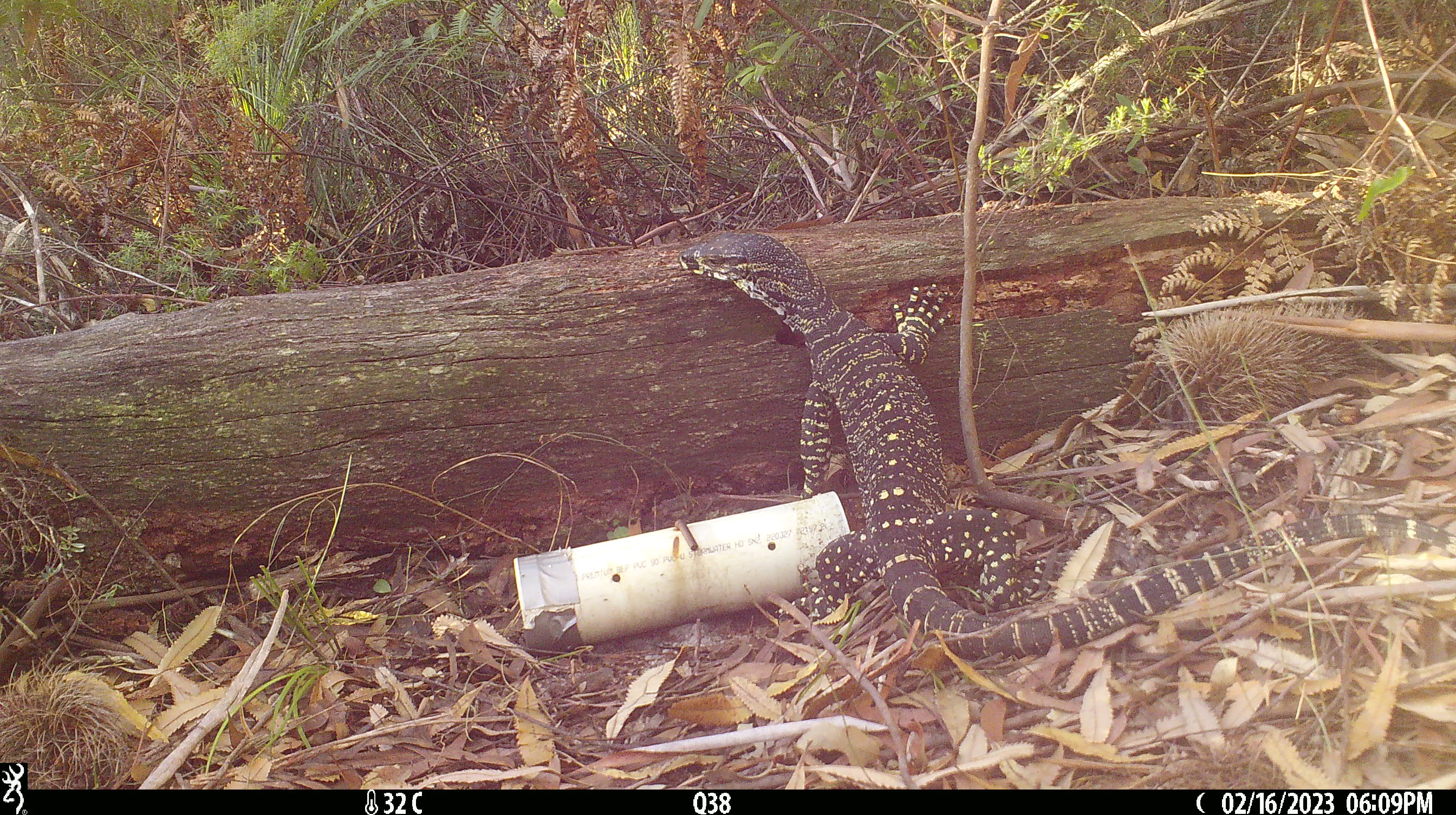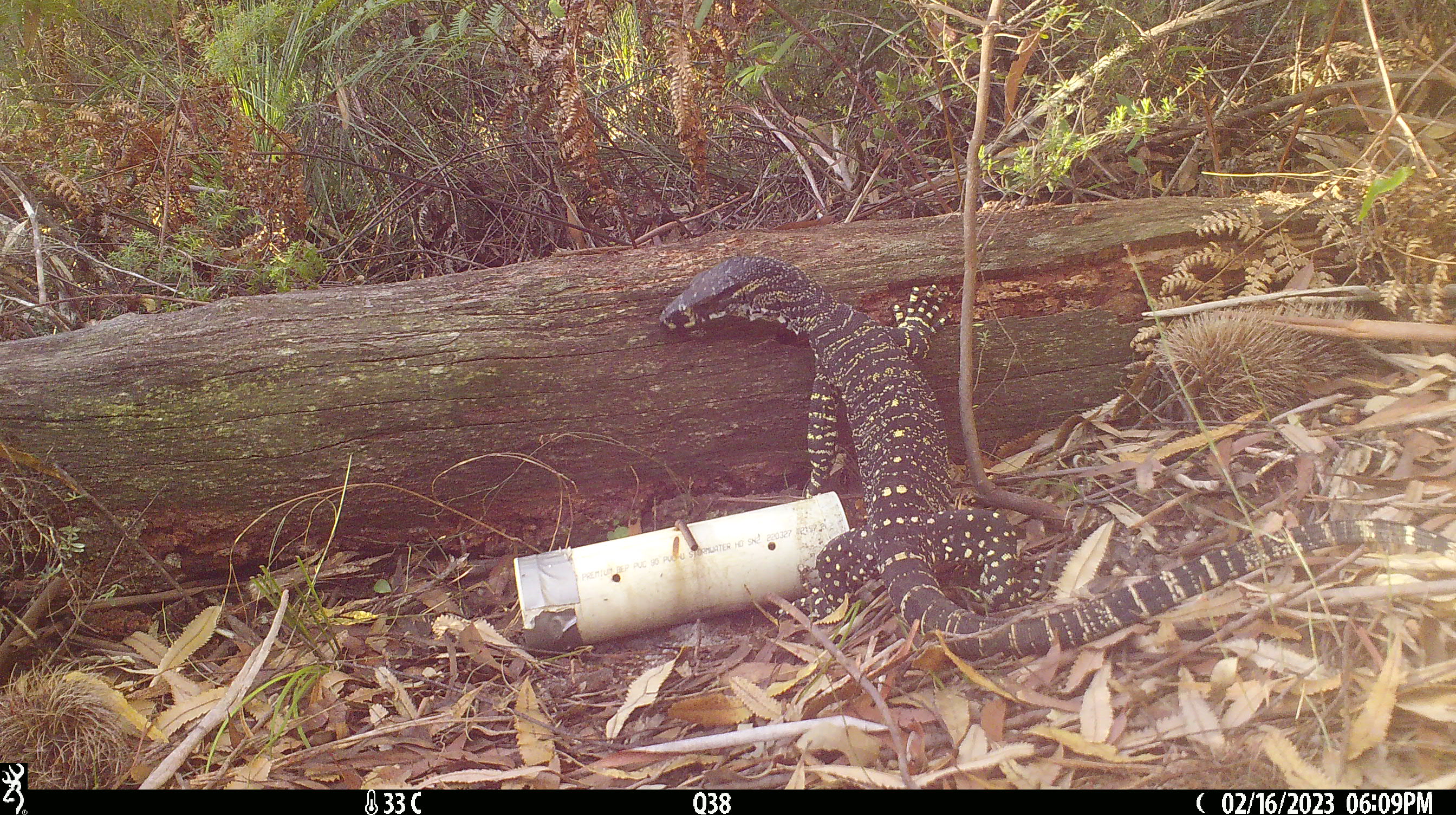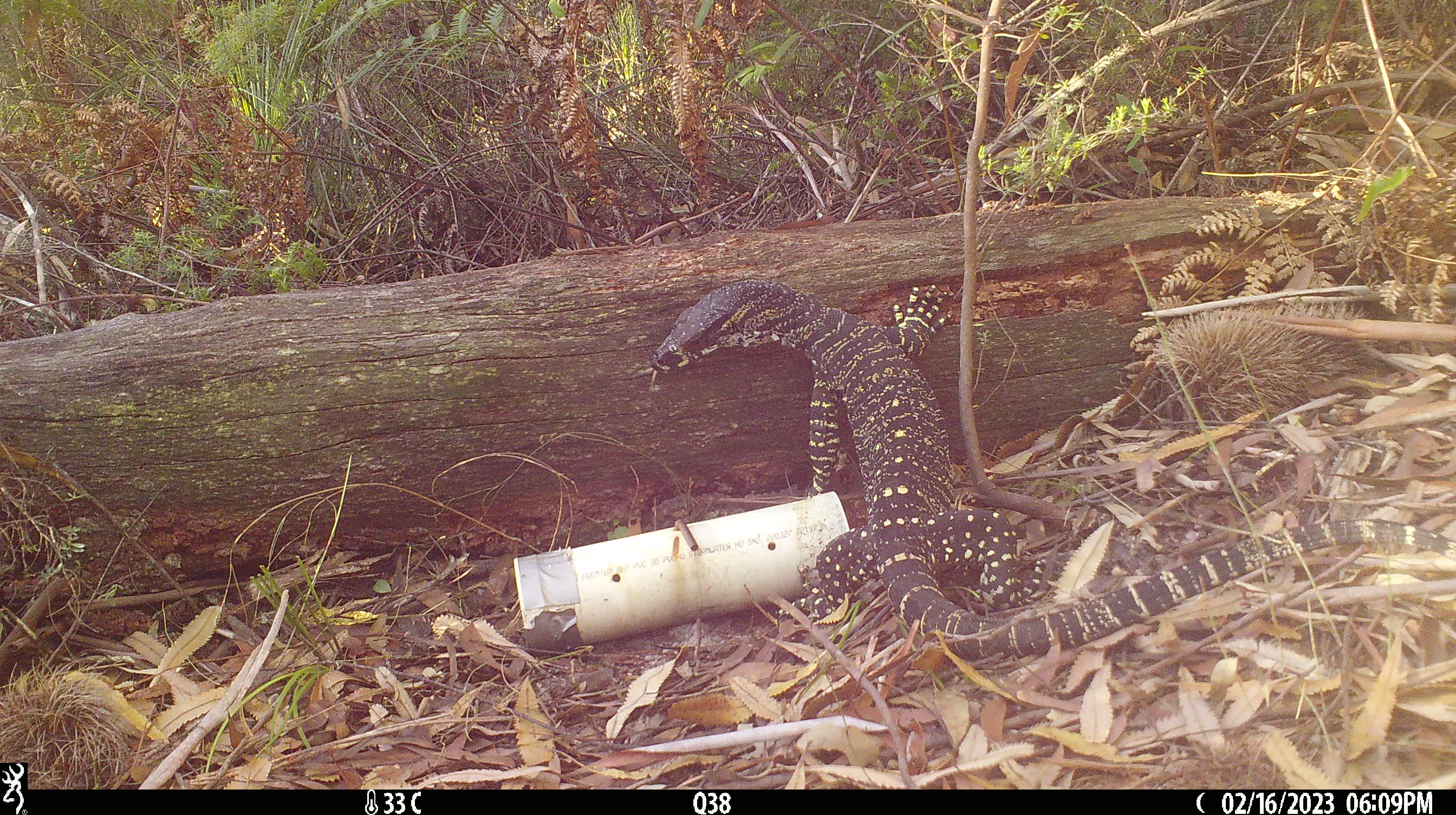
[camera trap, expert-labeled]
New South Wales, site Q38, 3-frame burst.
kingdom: Animalia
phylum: Chordata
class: Reptilia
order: Squamata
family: Varanidae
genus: Varanus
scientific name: Varanus varius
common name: lace monitor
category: goanna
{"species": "goanna (lace monitor) (Varanus varius)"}